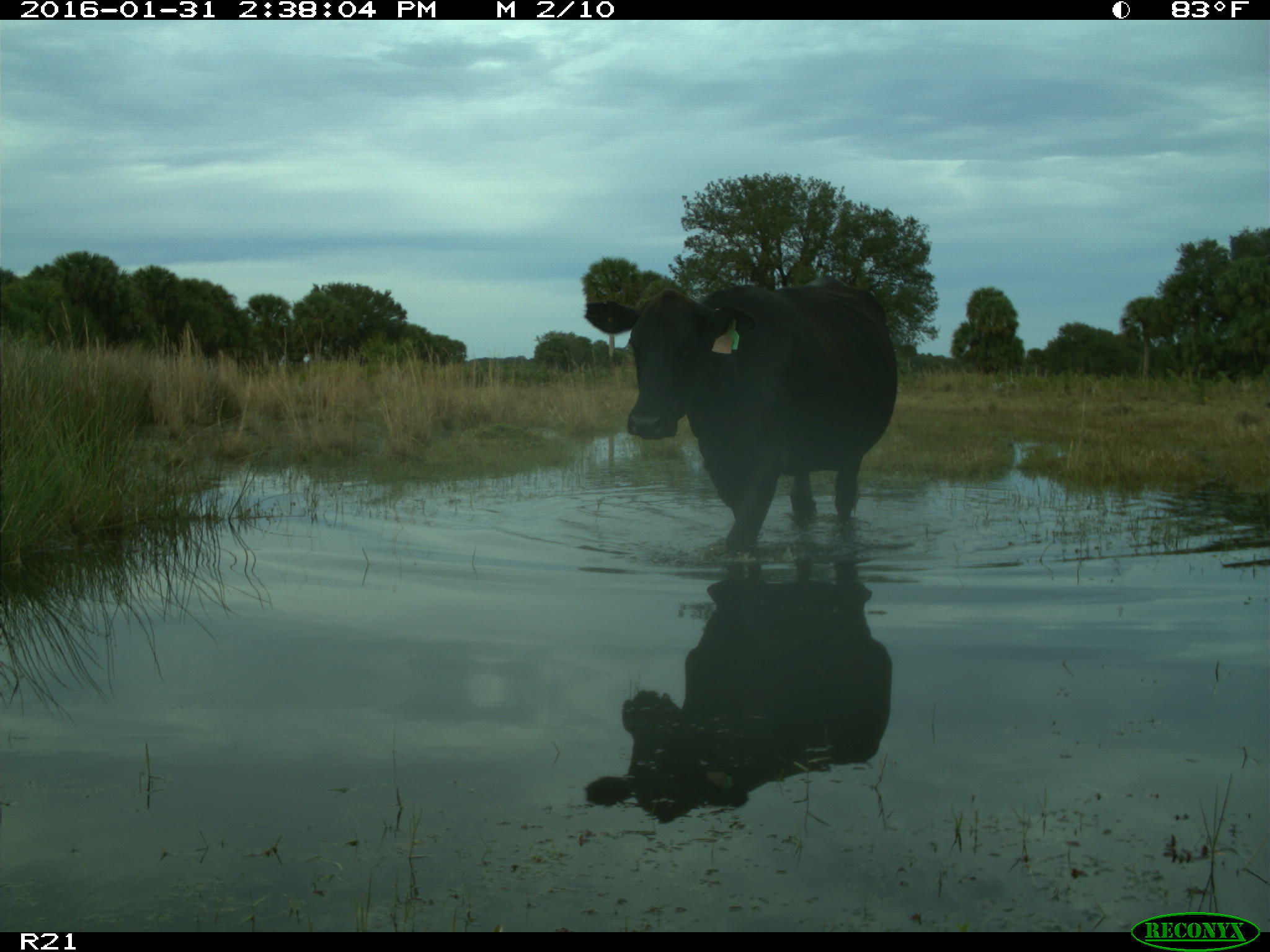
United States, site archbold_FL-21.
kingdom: Animalia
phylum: Chordata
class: Mammalia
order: Artiodactyla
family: Bovidae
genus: Bos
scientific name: Bos taurus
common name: domestic cow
Bos taurus (domestic cow).